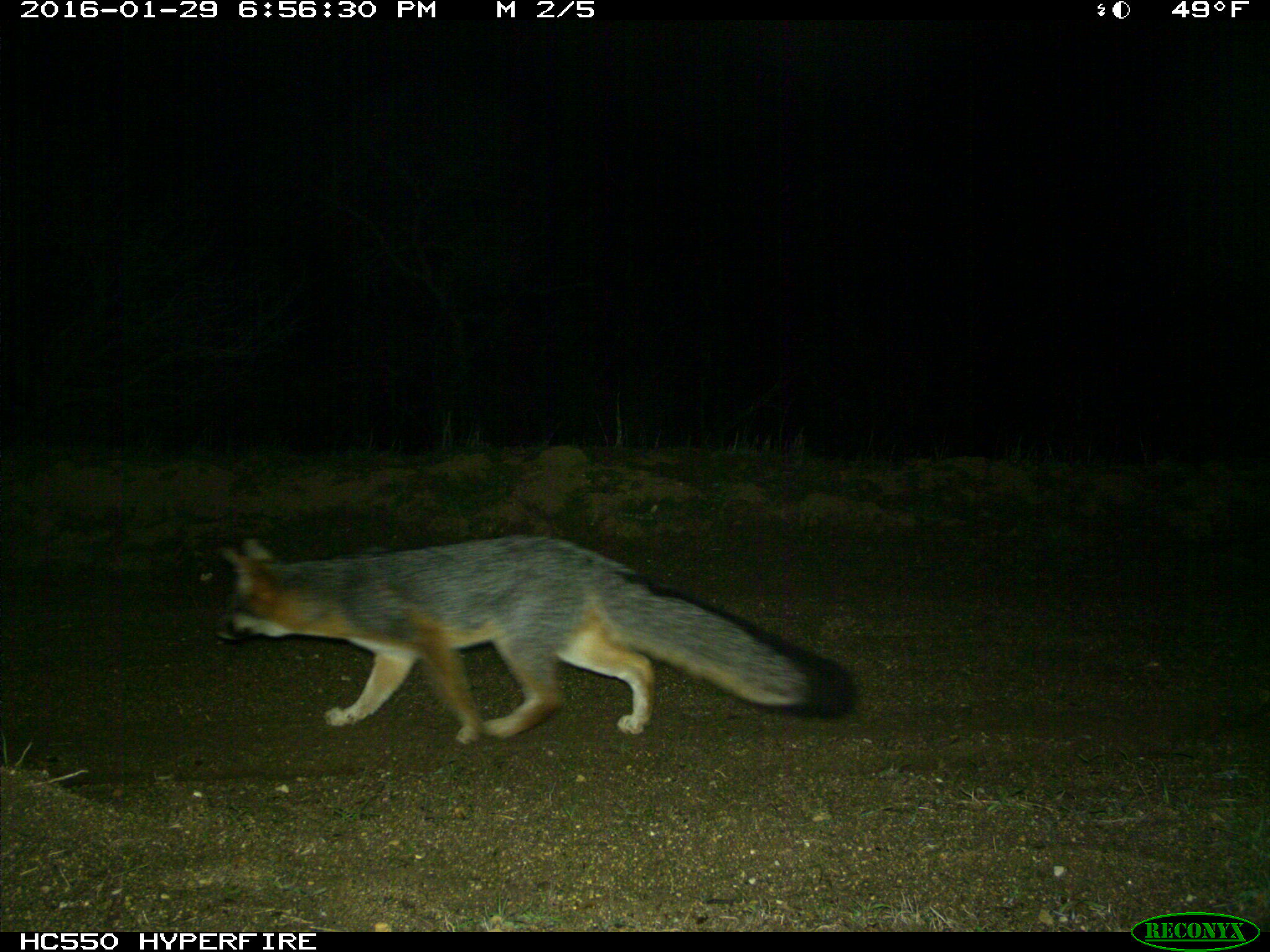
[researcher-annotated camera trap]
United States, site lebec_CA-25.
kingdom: Animalia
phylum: Chordata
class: Mammalia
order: Carnivora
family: Canidae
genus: Urocyon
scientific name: Urocyon cinereoargenteus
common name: gray fox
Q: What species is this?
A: Urocyon cinereoargenteus (gray fox).